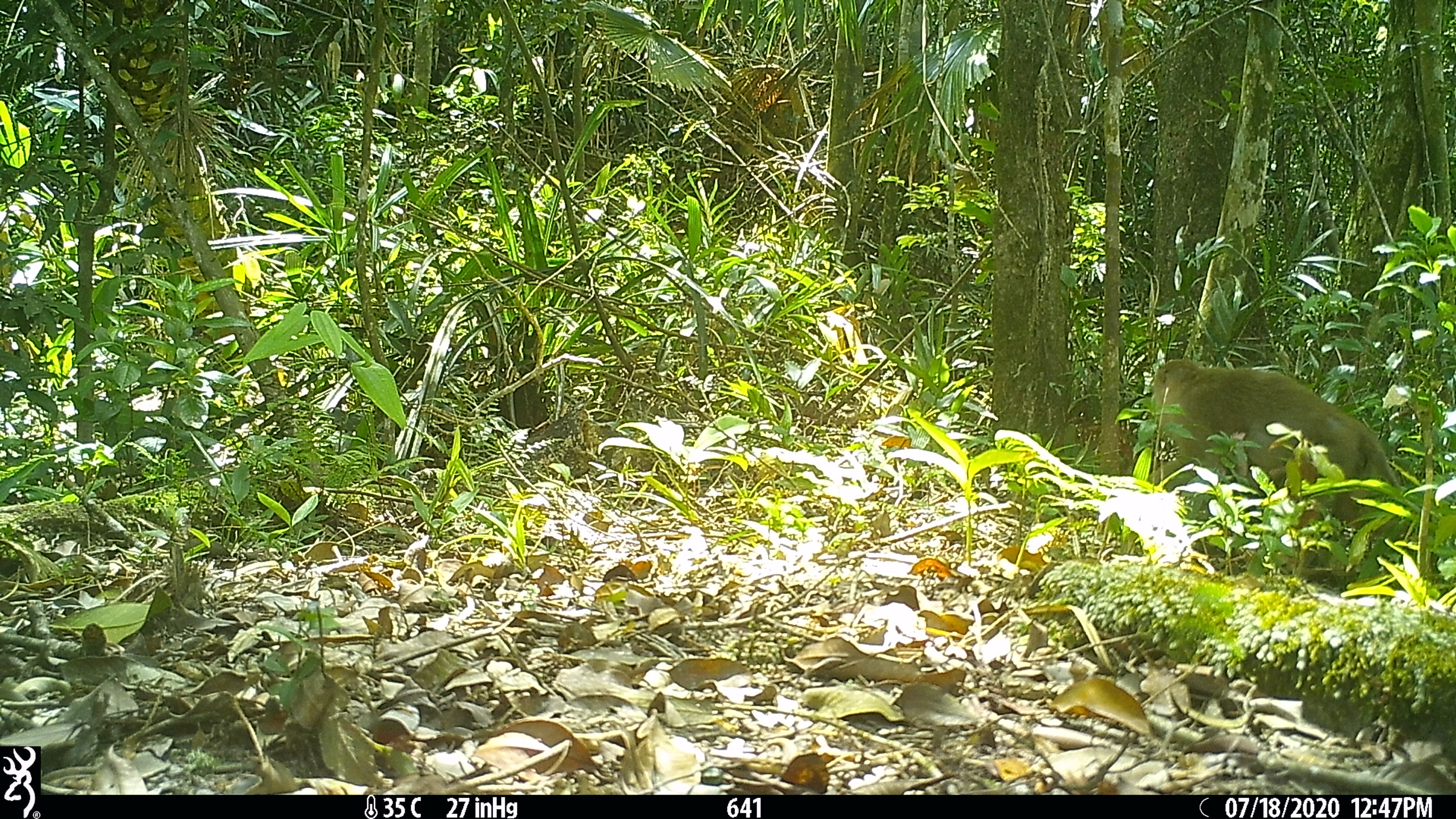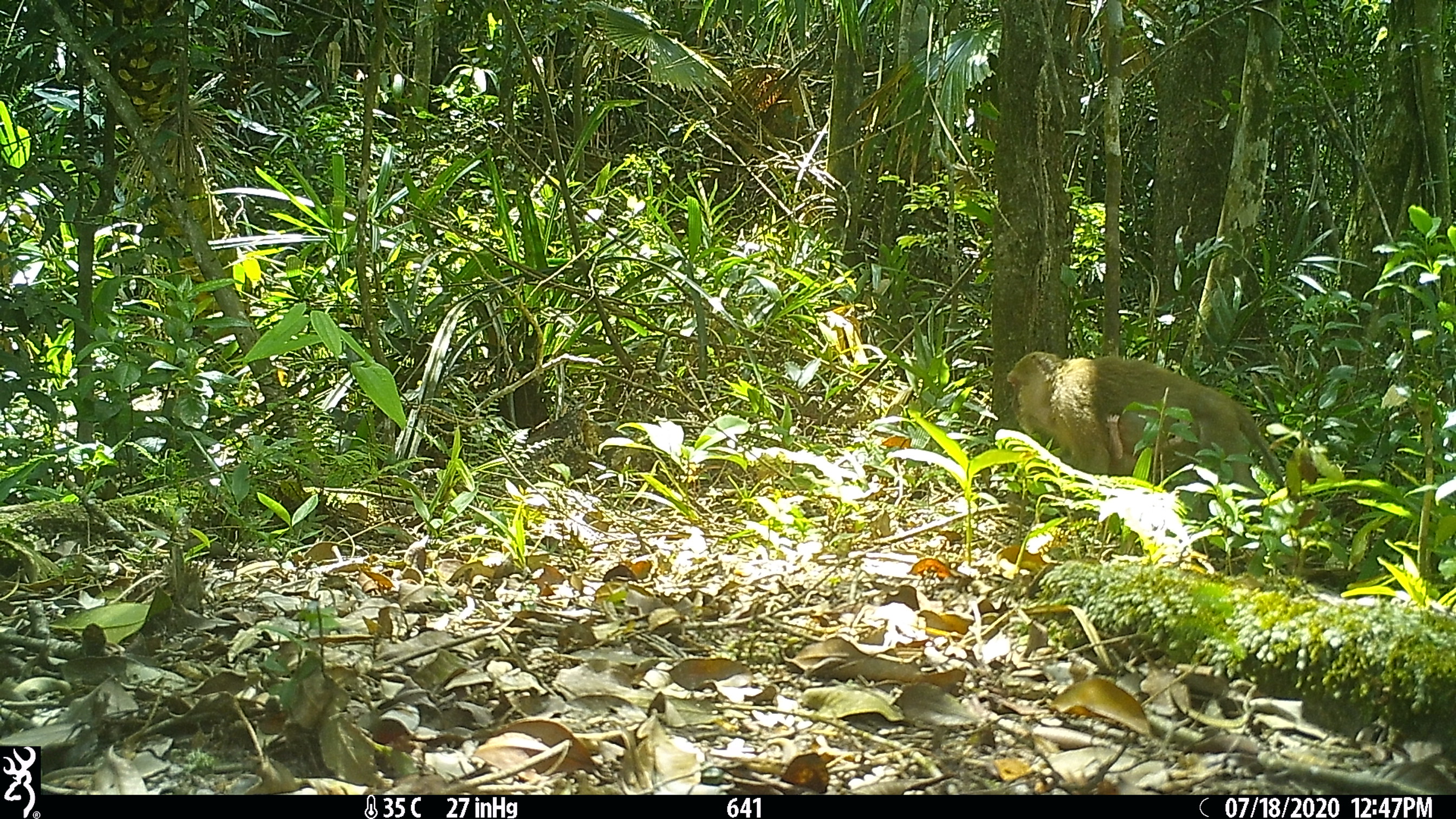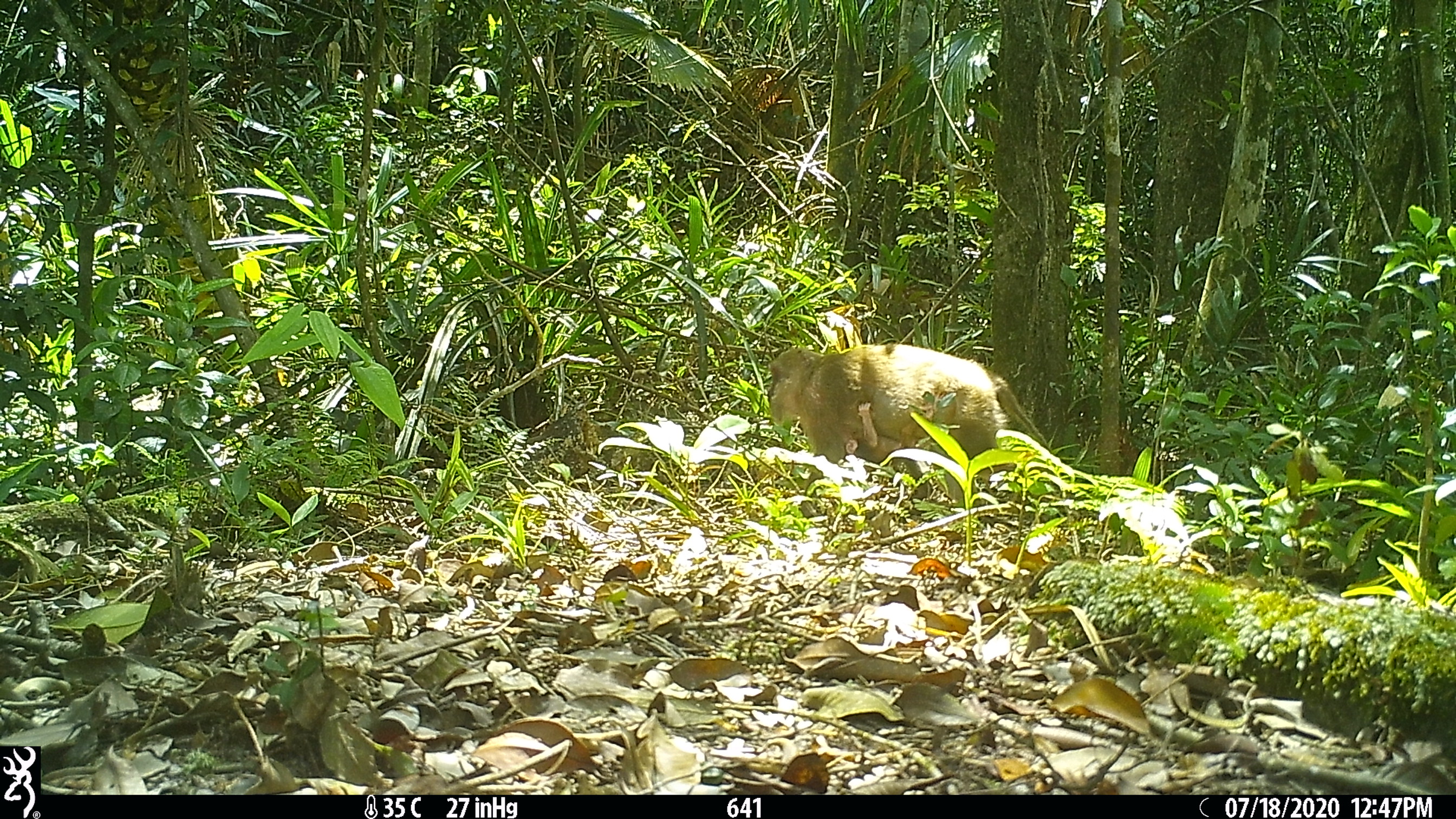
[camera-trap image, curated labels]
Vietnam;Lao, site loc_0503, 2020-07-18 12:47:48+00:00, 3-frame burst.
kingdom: Animalia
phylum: Chordata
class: Mammalia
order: Primates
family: Cercopithecidae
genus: Macaca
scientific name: Macaca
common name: macaques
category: assam or rhesus macaque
Assam or rhesus macaque (macaques) (Macaca). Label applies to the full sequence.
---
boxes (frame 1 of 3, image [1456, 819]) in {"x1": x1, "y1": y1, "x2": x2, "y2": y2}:
assam or rhesus macaque: {"x1": 1148, "y1": 358, "x2": 1401, "y2": 535}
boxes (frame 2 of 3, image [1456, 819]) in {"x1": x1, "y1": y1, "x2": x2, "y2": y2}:
assam or rhesus macaque: {"x1": 1005, "y1": 350, "x2": 1302, "y2": 505}; {"x1": 1102, "y1": 412, "x2": 1191, "y2": 479}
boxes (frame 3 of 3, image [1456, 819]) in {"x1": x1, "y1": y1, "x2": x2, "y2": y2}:
assam or rhesus macaque: {"x1": 766, "y1": 347, "x2": 1053, "y2": 517}; {"x1": 842, "y1": 402, "x2": 932, "y2": 467}